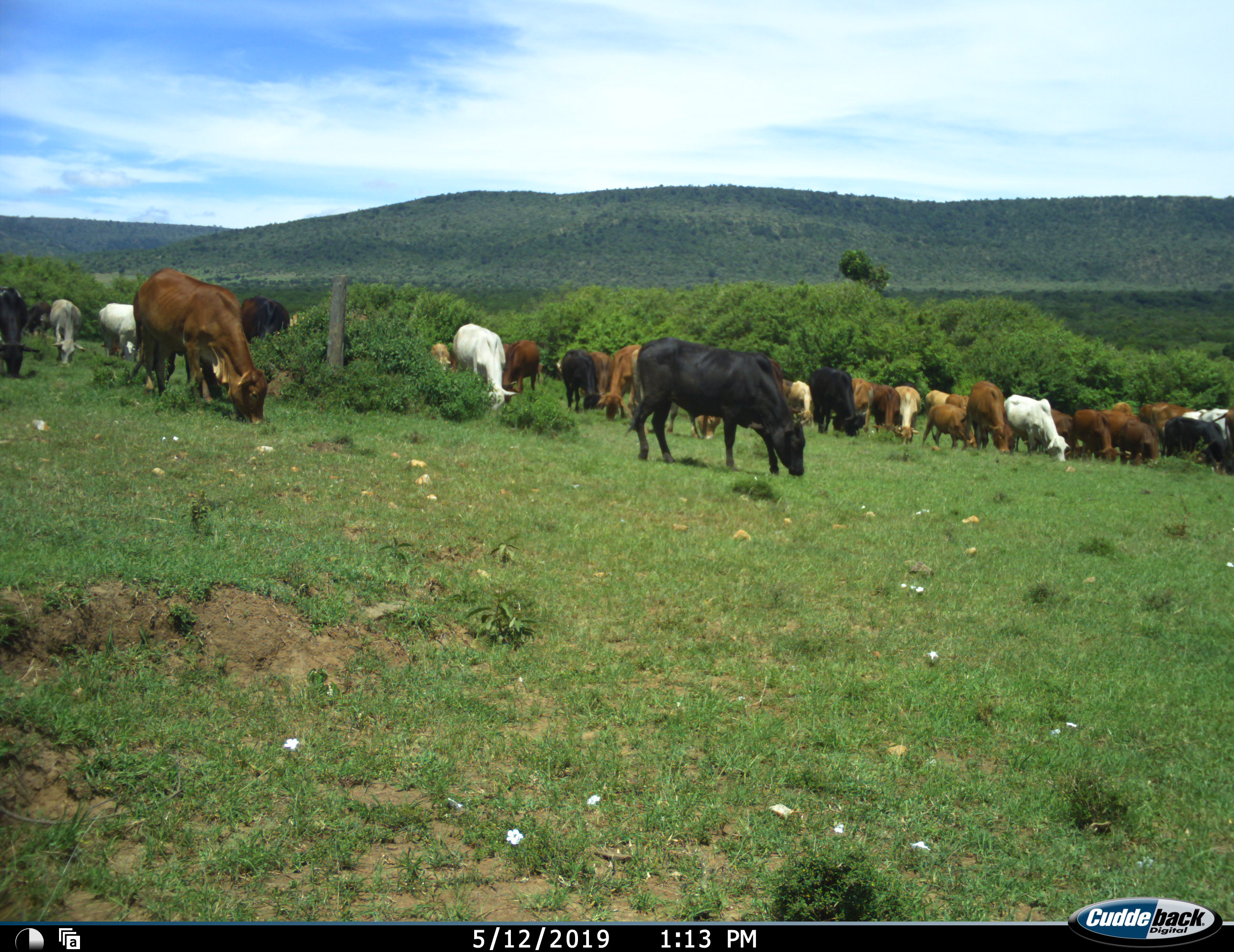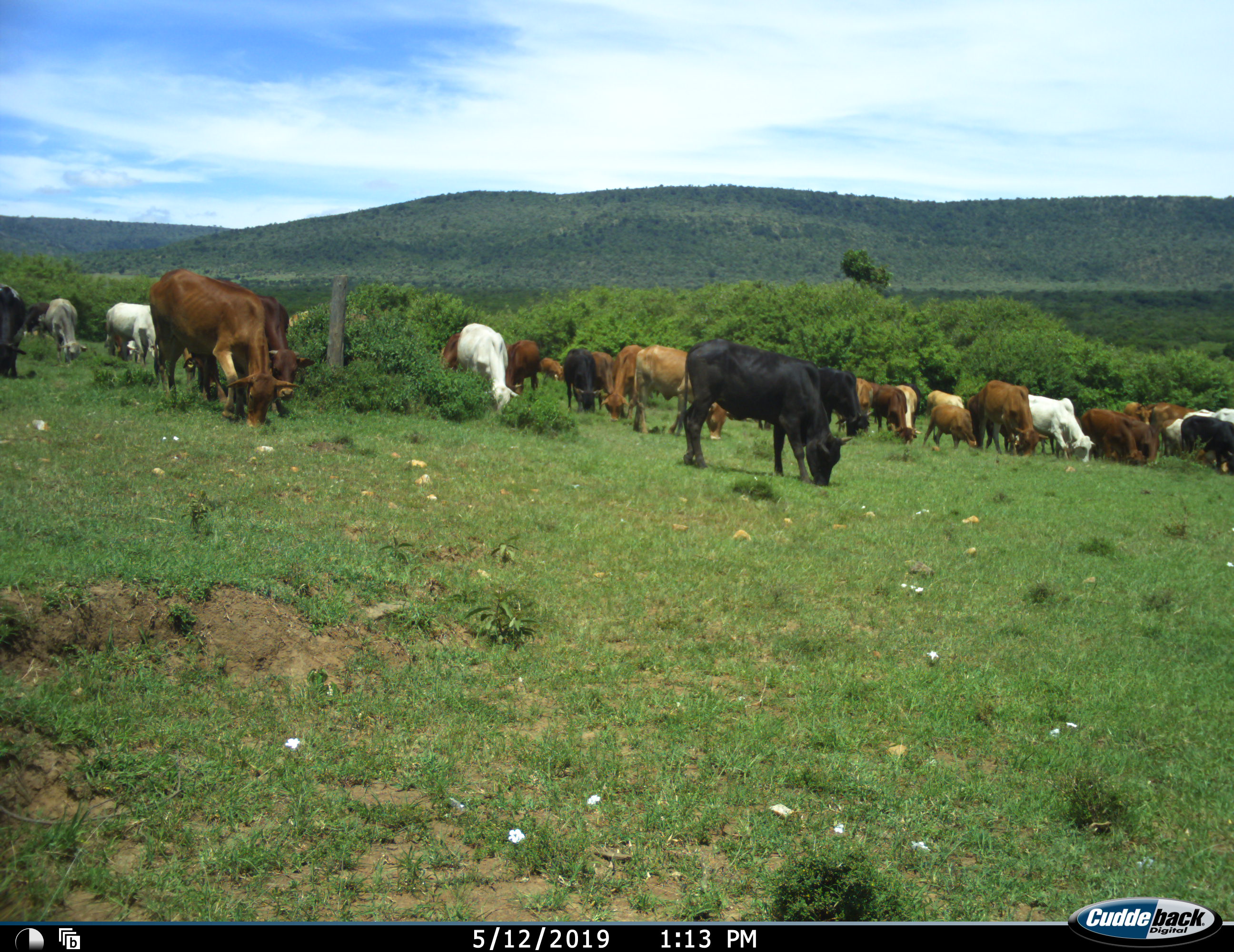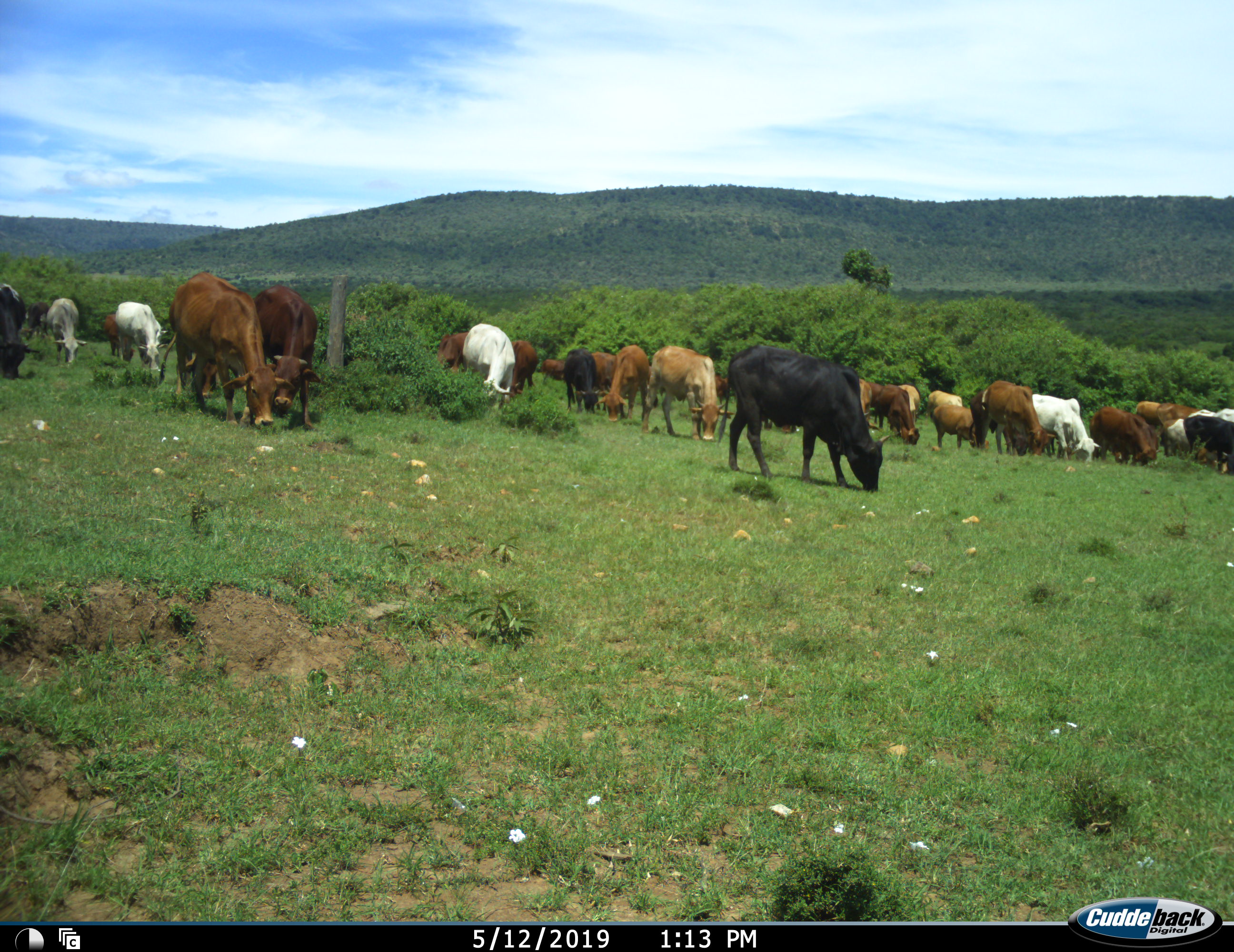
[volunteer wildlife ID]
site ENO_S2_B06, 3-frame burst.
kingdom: Animalia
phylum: Chordata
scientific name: Vertebrata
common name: domestic animal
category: domesticanimal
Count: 11-50.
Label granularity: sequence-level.